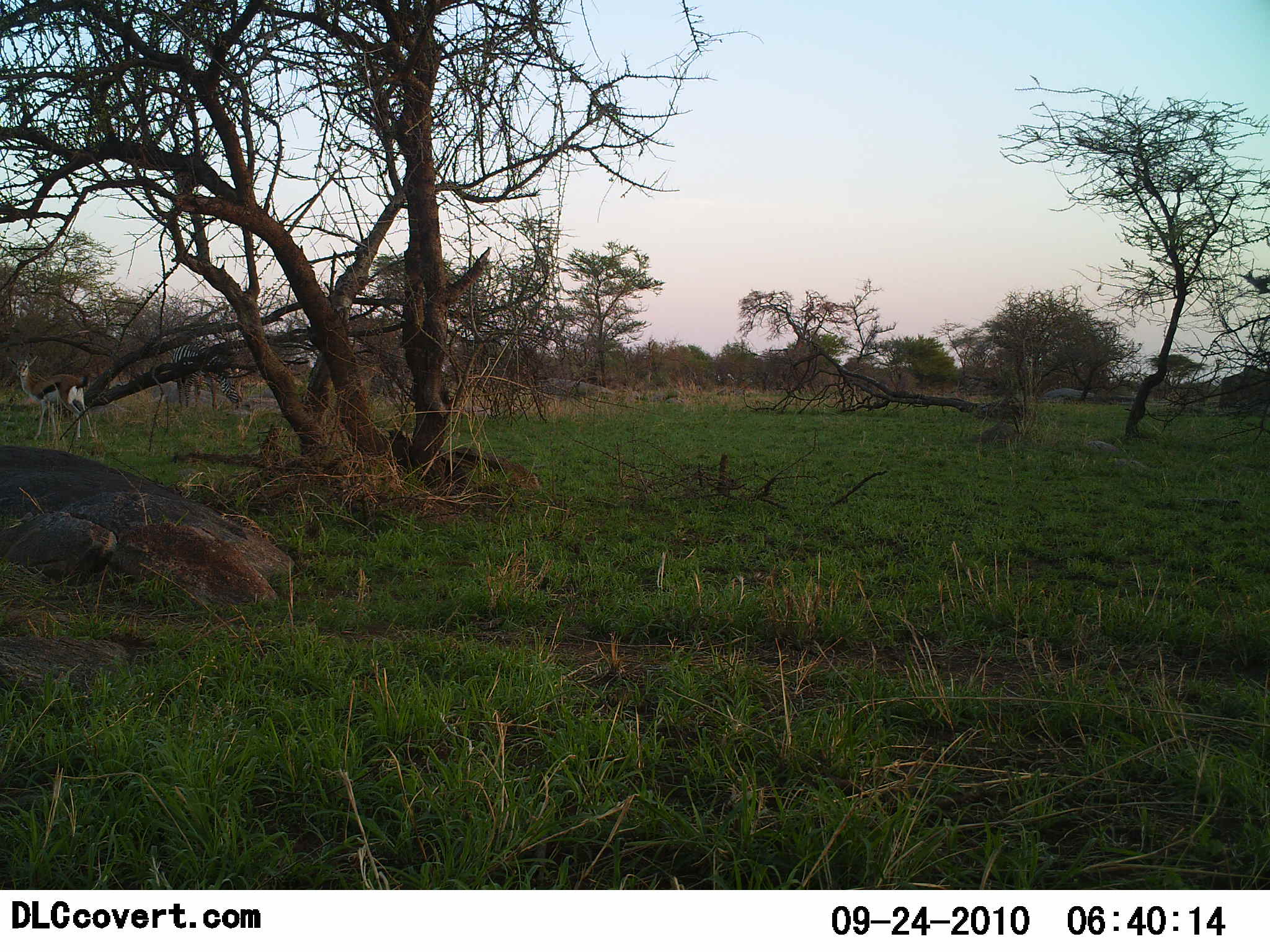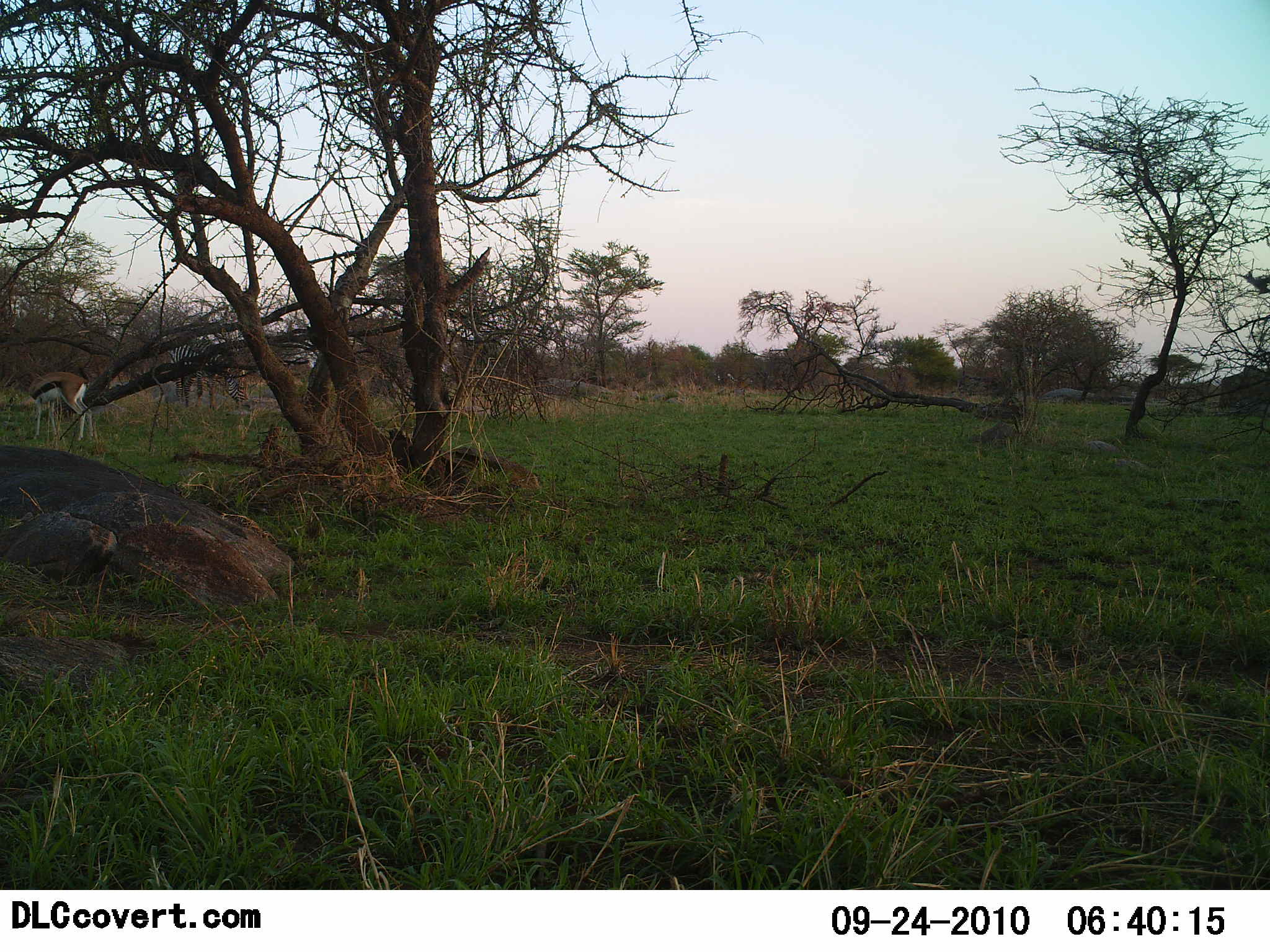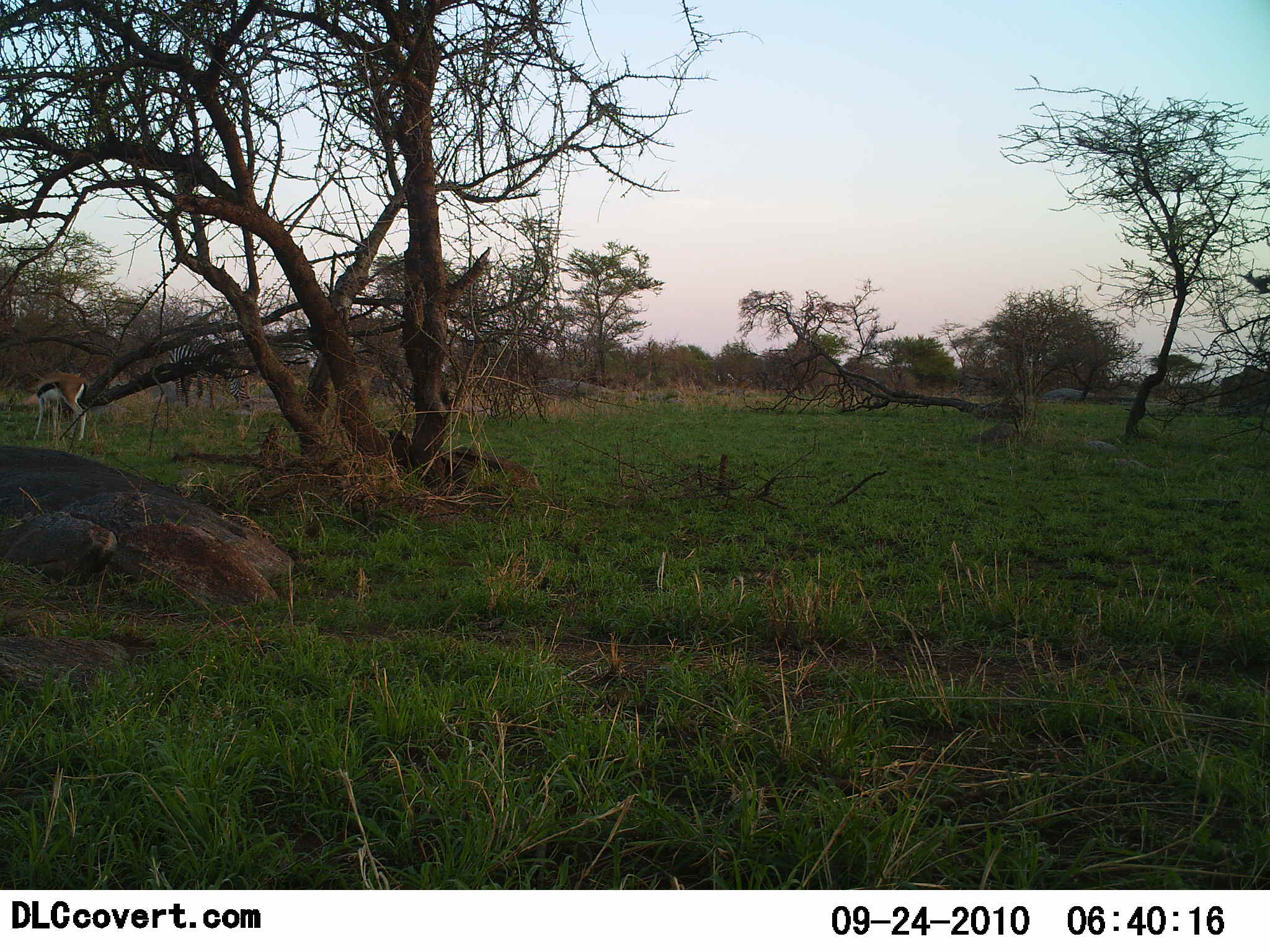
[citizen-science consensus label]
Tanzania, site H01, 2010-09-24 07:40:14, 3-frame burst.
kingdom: Animalia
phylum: Chordata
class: Mammalia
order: Artiodactyla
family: Bovidae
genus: Eudorcas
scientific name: Eudorcas thomsonii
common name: thomson's gazelle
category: gazellethomsons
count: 1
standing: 85%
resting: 0%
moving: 0%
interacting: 0%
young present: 0%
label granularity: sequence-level